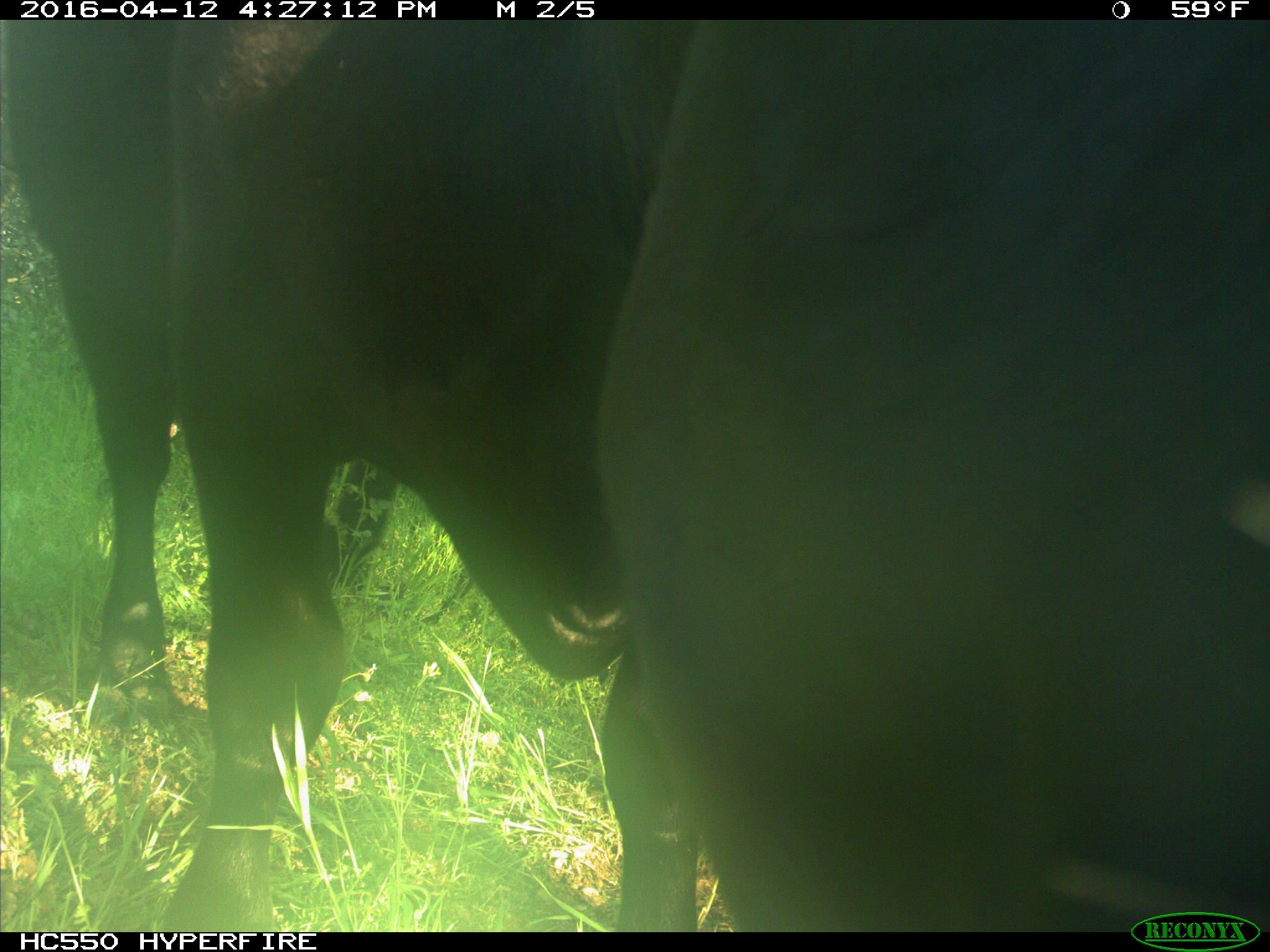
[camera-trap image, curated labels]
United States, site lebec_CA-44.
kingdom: Animalia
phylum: Chordata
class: Mammalia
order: Artiodactyla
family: Bovidae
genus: Bos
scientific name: Bos taurus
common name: domestic cow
Bos taurus (domestic cow).